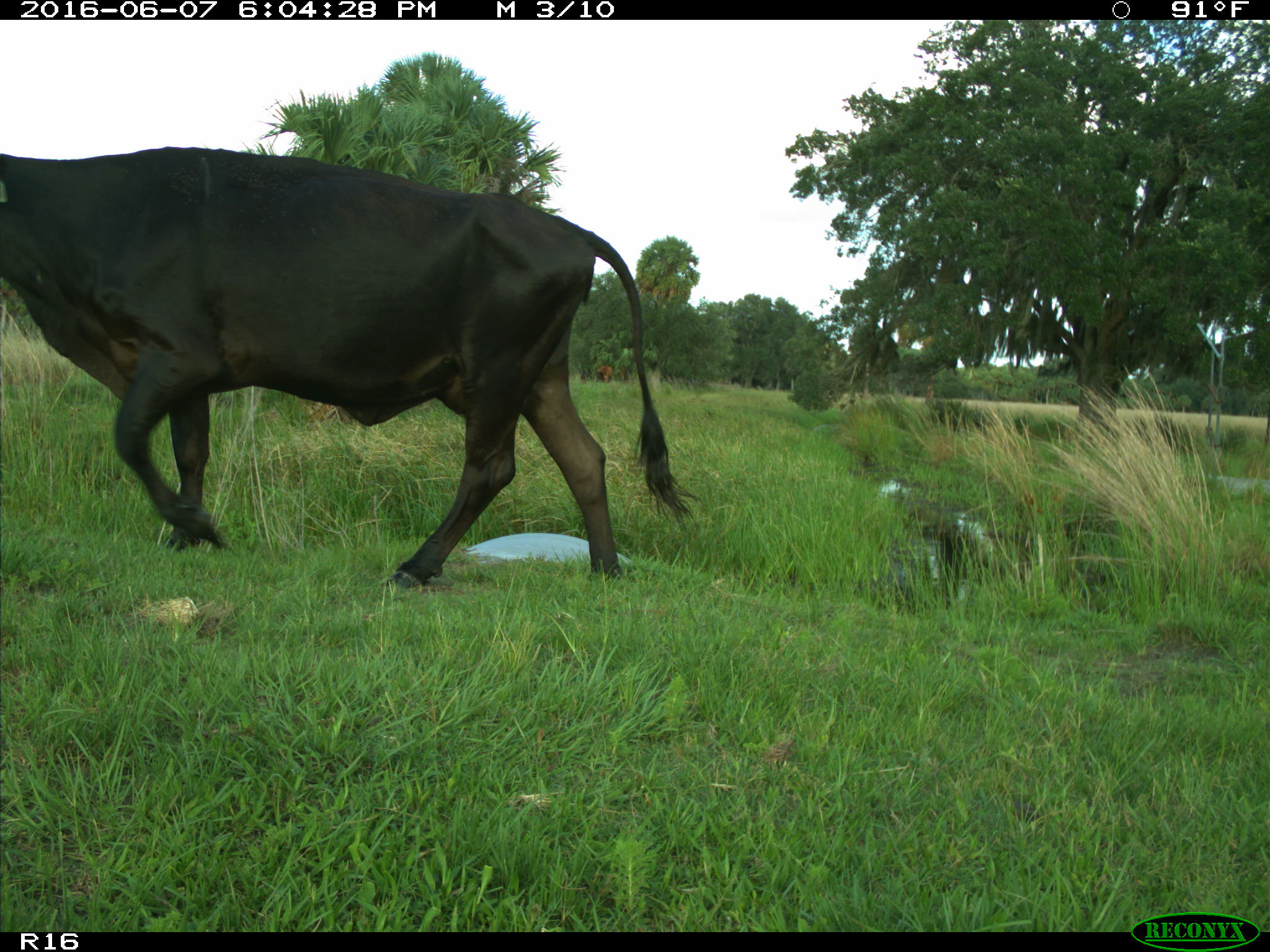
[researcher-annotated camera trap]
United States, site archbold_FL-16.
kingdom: Animalia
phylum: Chordata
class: Mammalia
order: Artiodactyla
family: Bovidae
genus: Bos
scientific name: Bos taurus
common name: domestic cow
Bos taurus (domestic cow).